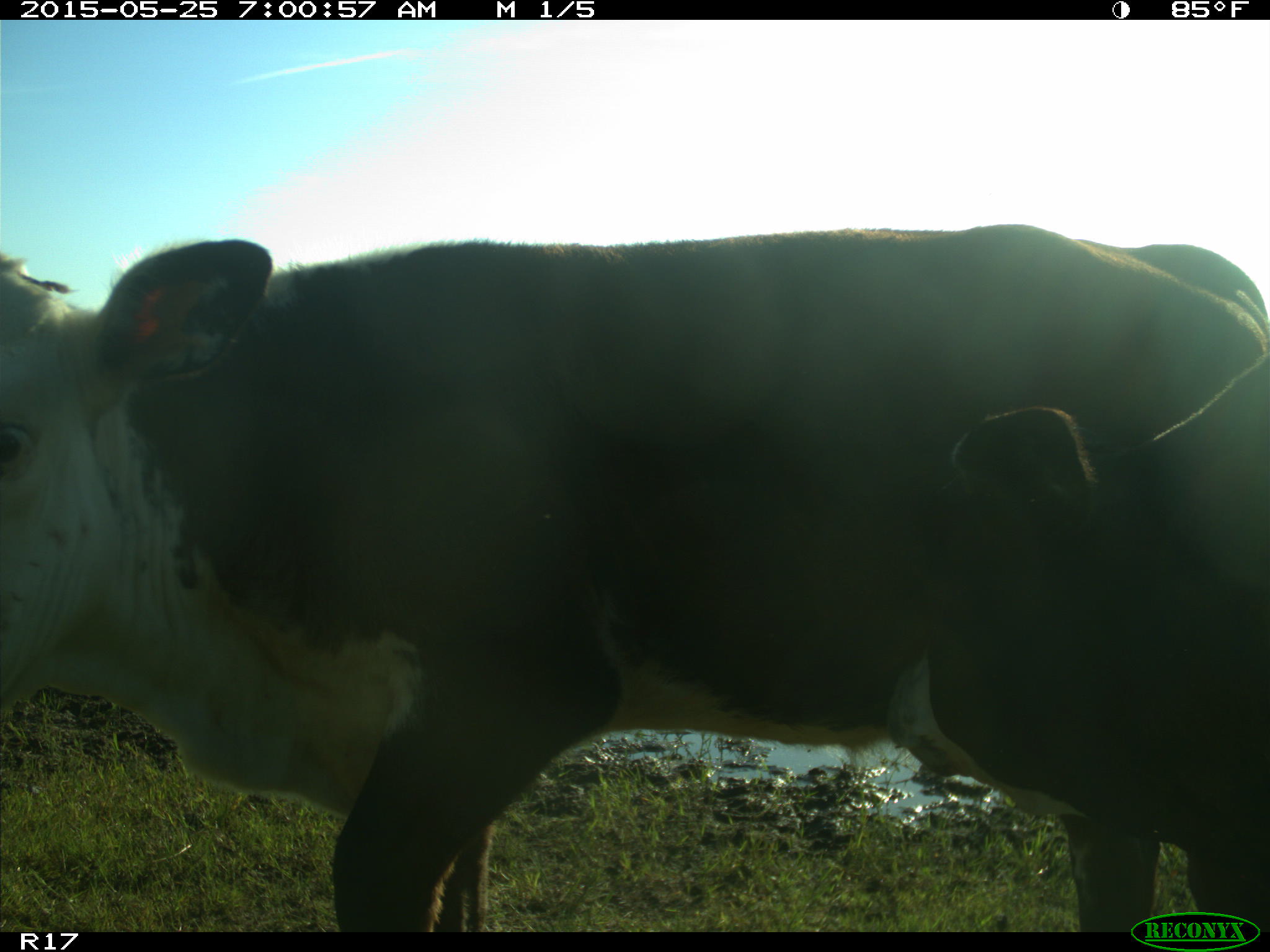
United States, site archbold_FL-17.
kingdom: Animalia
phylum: Chordata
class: Mammalia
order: Artiodactyla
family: Bovidae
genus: Bos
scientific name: Bos taurus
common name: domestic cow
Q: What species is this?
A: Bos taurus (domestic cow).